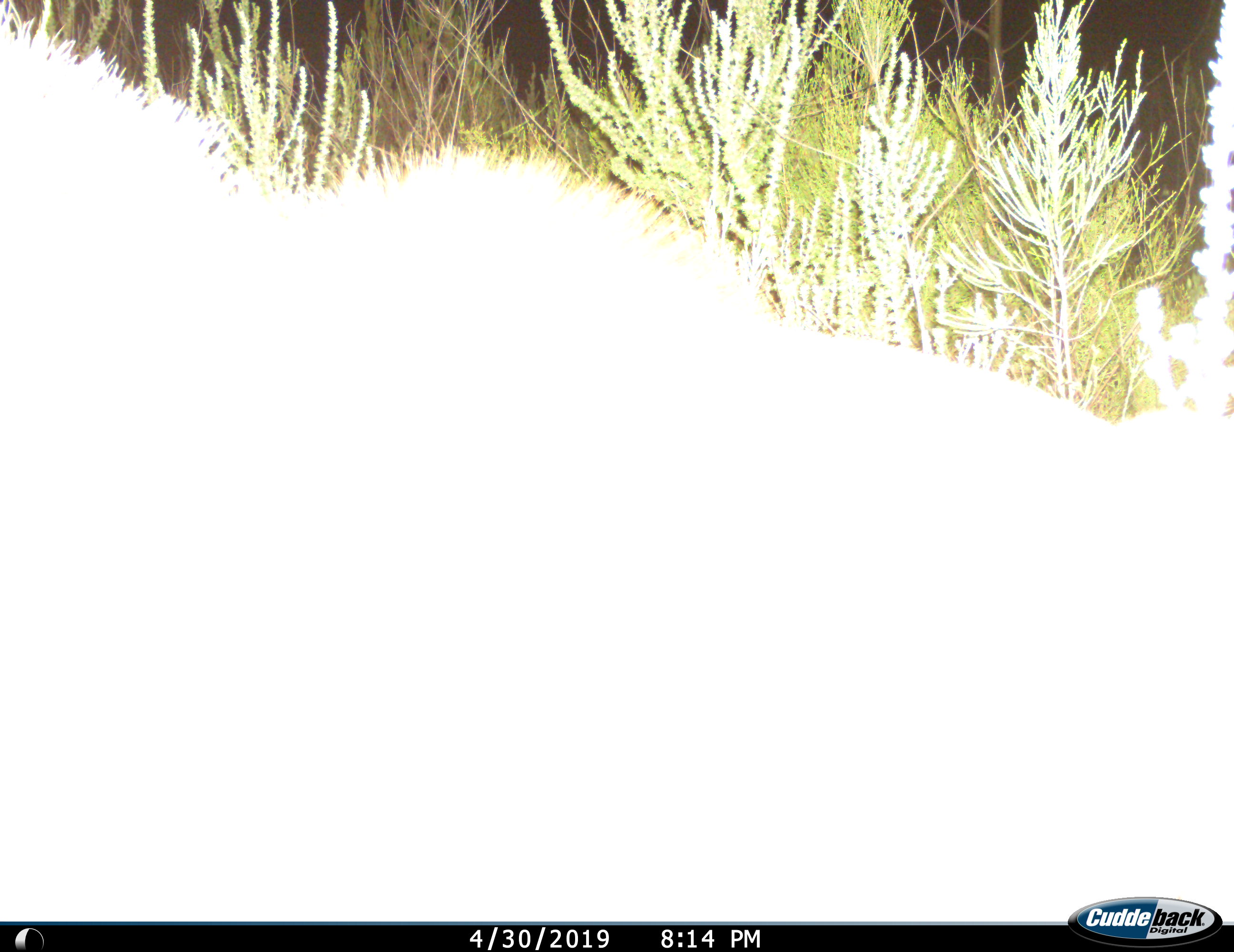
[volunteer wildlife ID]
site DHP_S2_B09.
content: unidentified animal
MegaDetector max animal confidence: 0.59